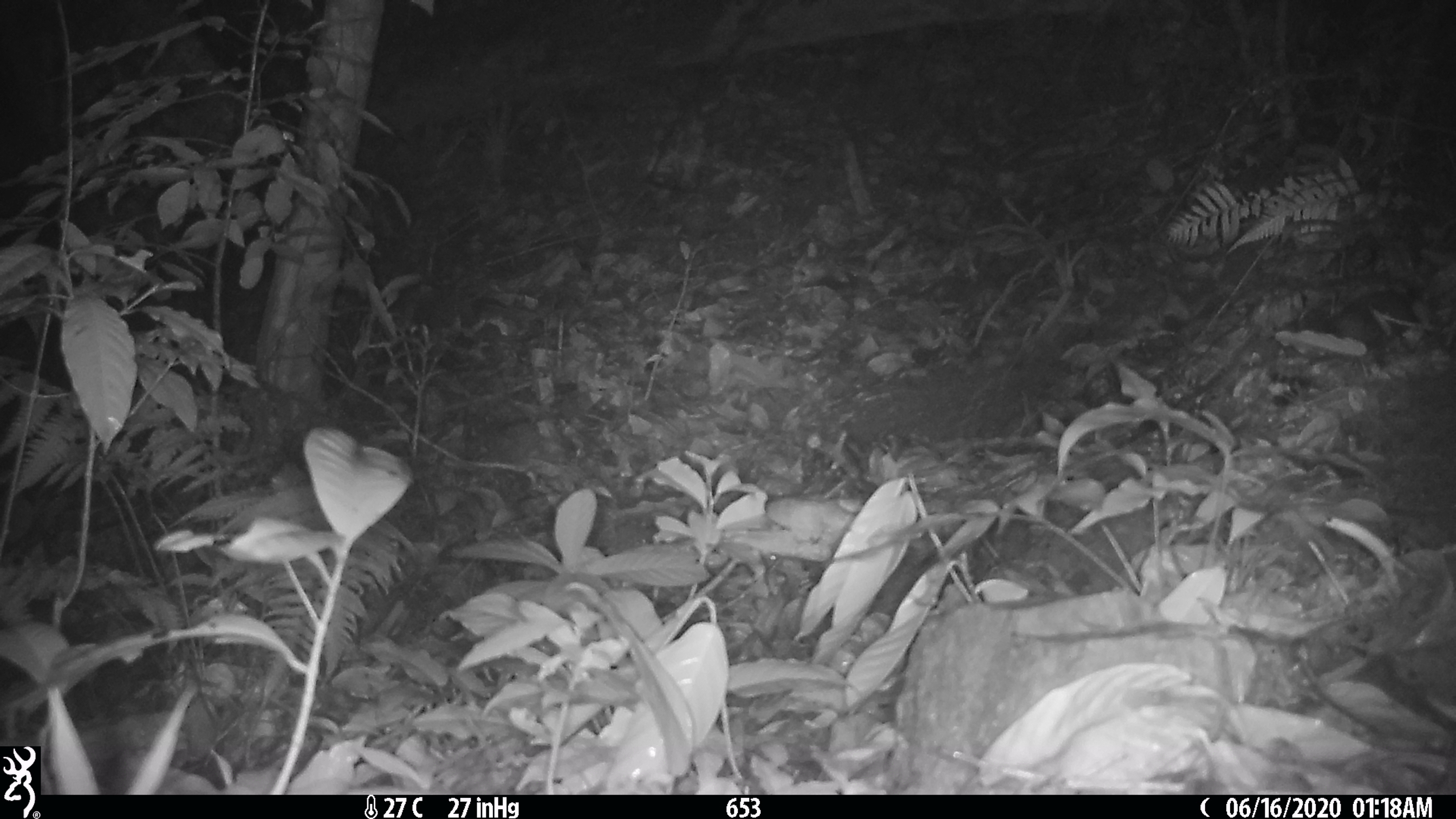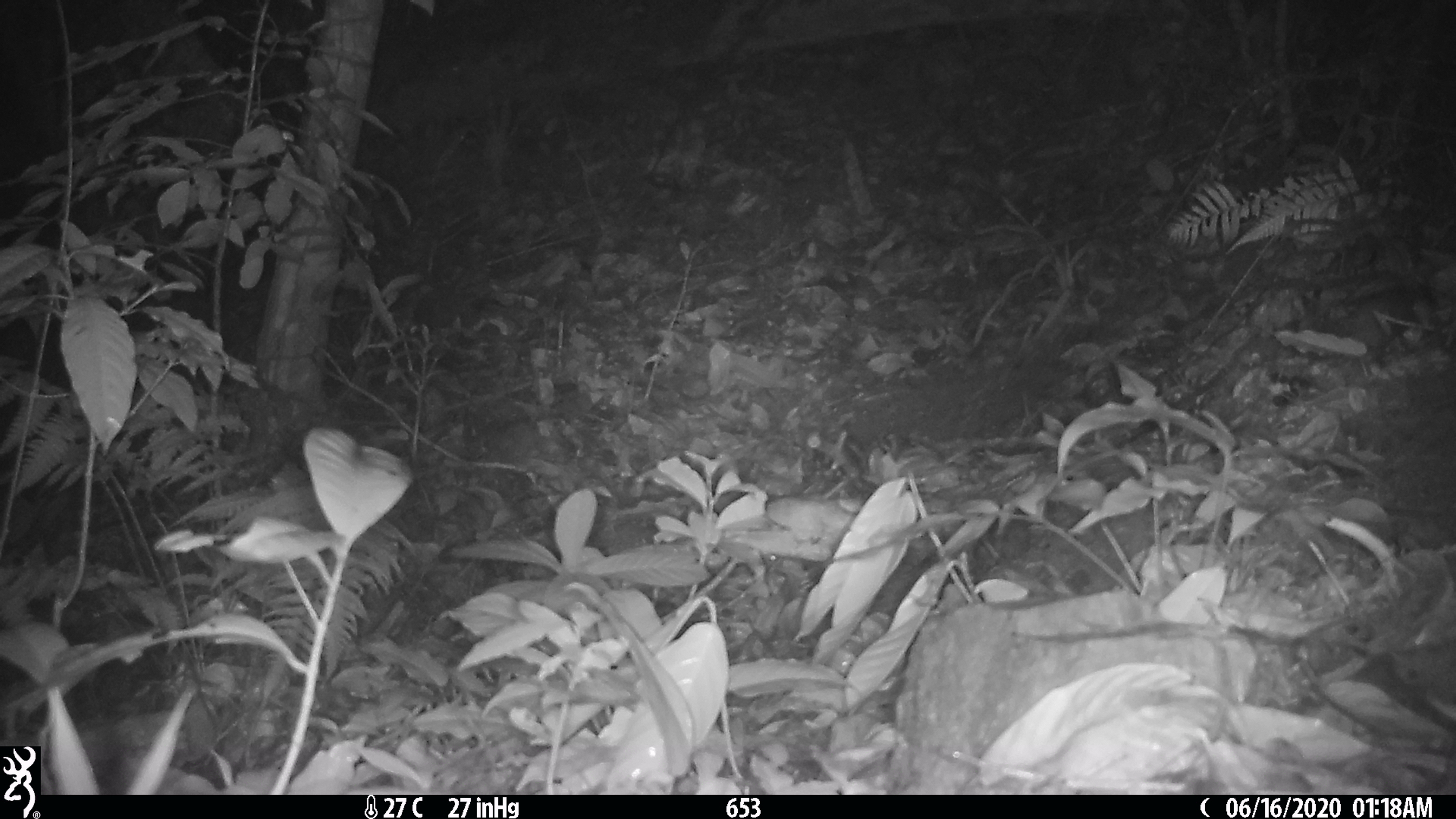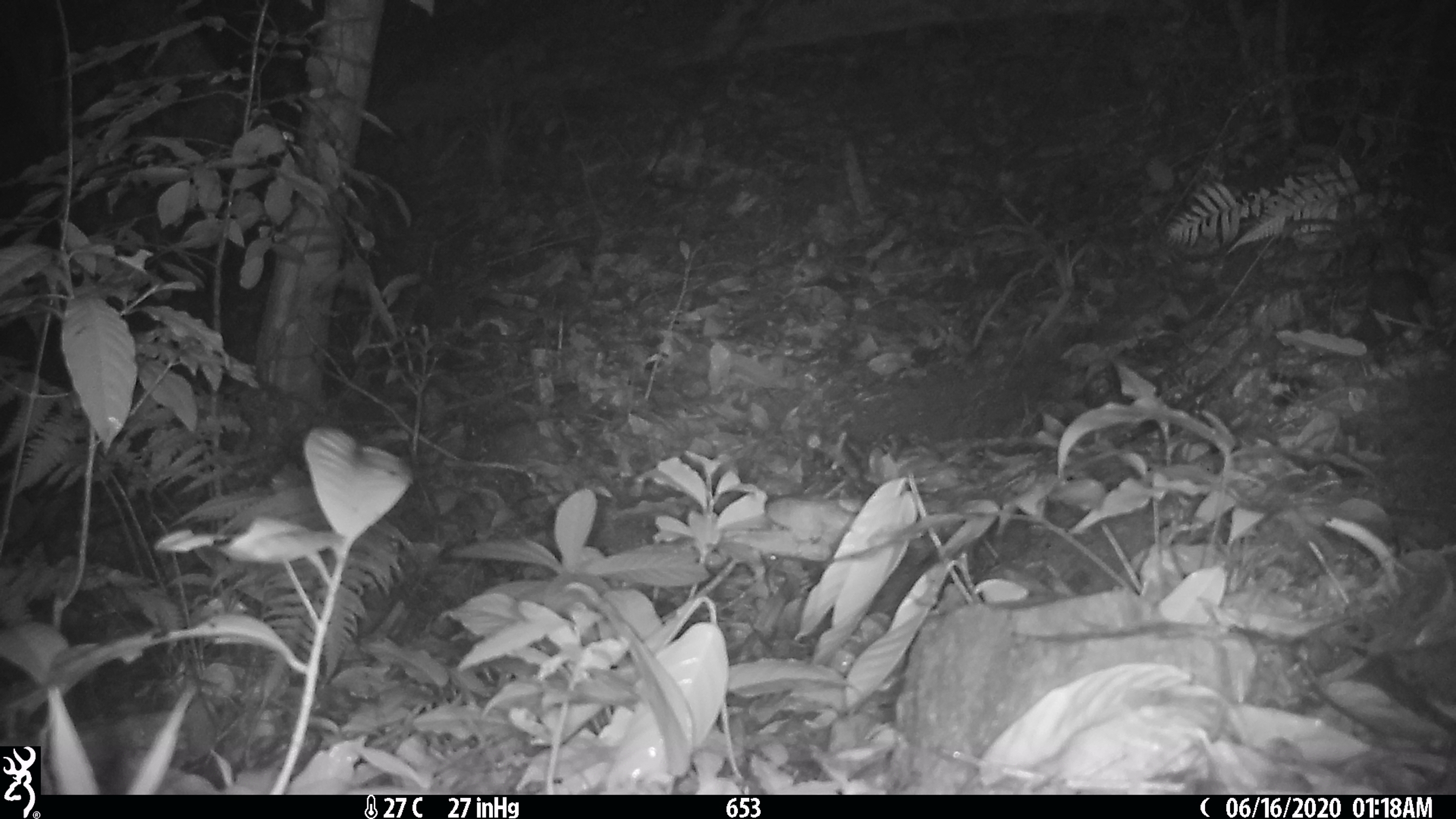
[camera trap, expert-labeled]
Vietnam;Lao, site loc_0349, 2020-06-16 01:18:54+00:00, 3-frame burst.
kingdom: Animalia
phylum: Chordata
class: Mammalia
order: Carnivora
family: Mustelidae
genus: Melogale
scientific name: Melogale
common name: ferret badger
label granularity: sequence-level